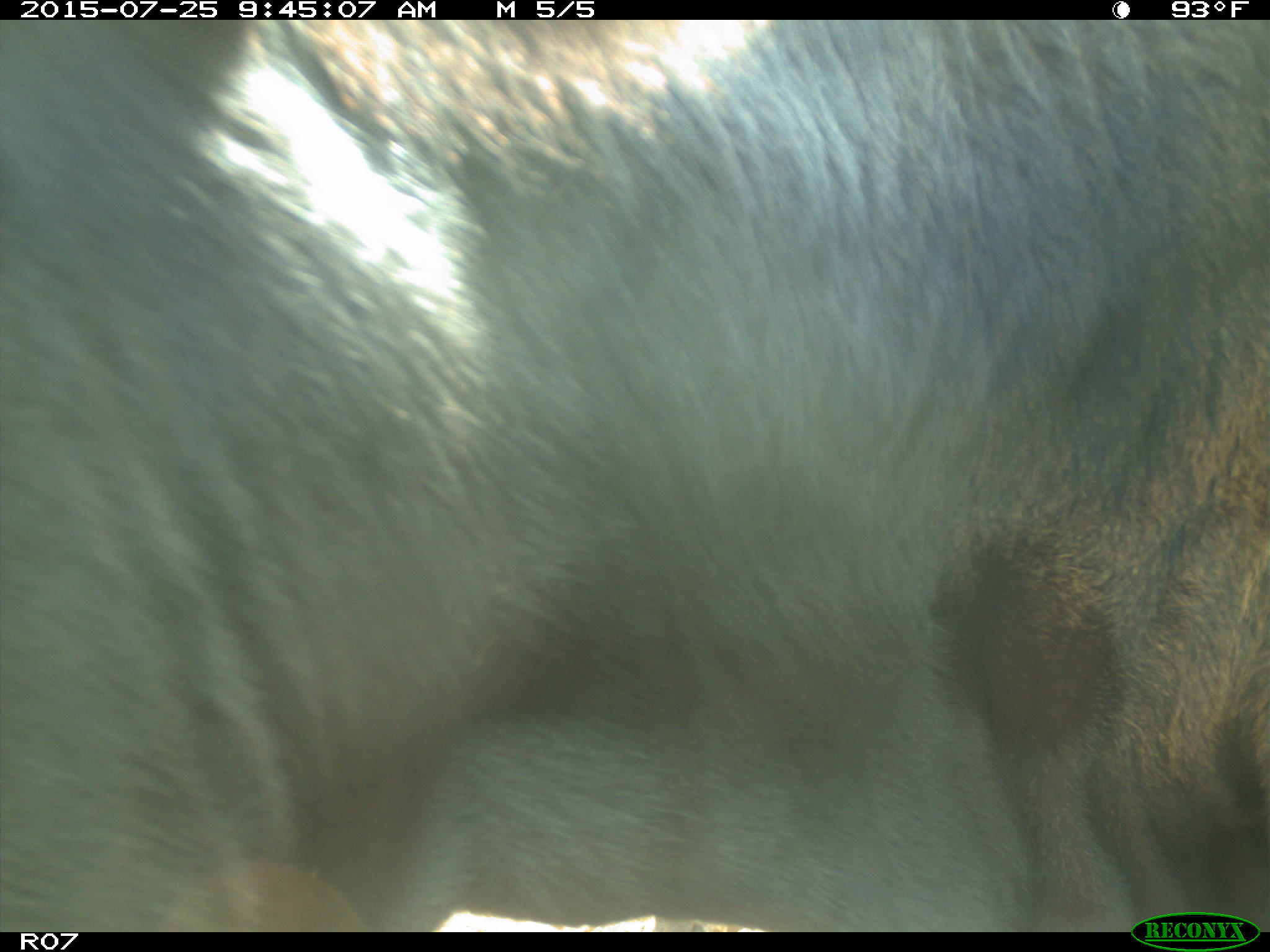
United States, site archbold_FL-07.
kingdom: Animalia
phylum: Chordata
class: Mammalia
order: Artiodactyla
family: Bovidae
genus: Bos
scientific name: Bos taurus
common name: domestic cow